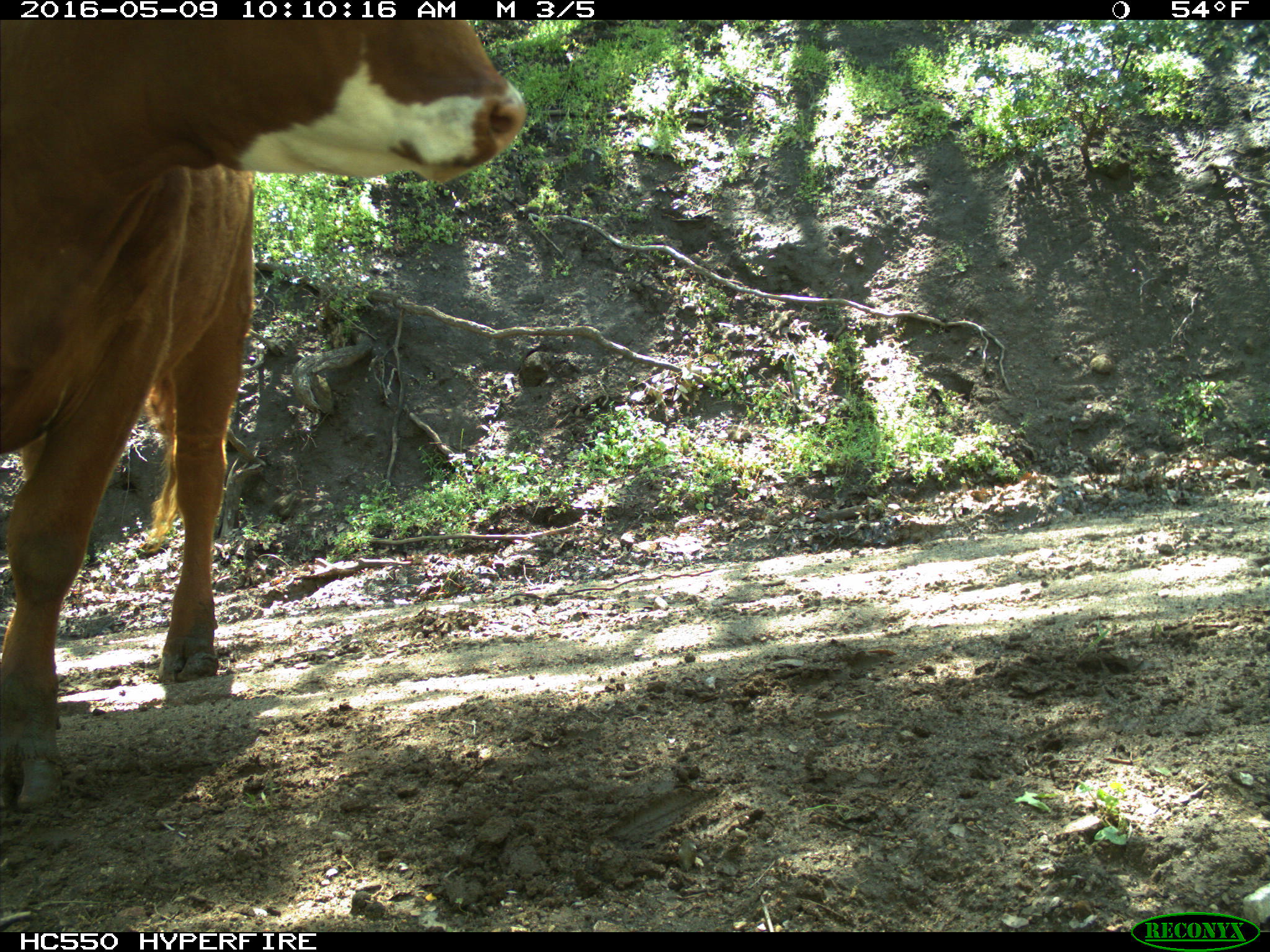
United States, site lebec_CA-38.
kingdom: Animalia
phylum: Chordata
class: Mammalia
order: Artiodactyla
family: Bovidae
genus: Bos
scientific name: Bos taurus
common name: domestic cow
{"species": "Bos taurus (domestic cow)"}